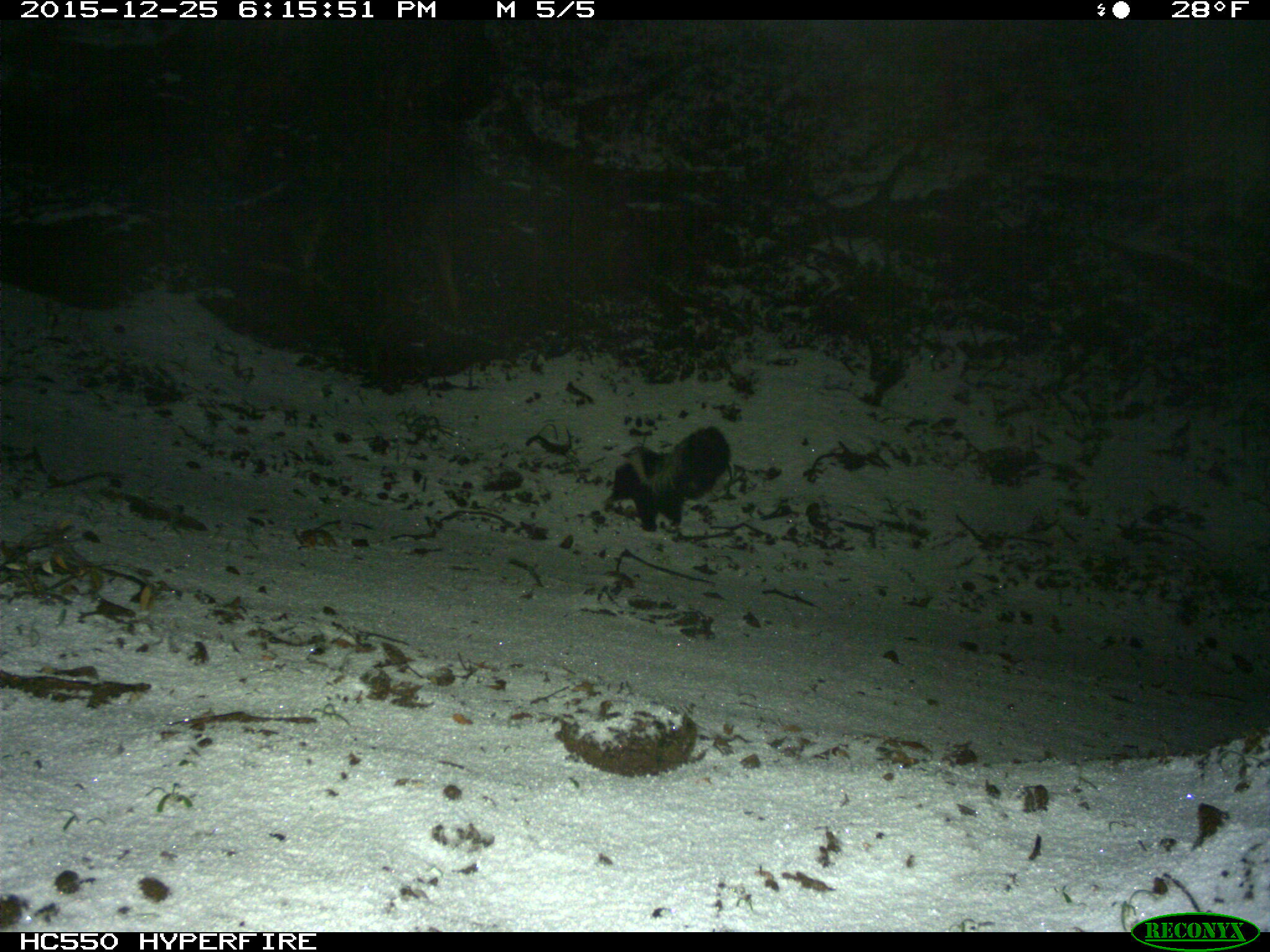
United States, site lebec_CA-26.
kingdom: Animalia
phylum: Chordata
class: Mammalia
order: Carnivora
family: Mephitidae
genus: Mephitis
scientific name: Mephitis mephitis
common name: striped skunk